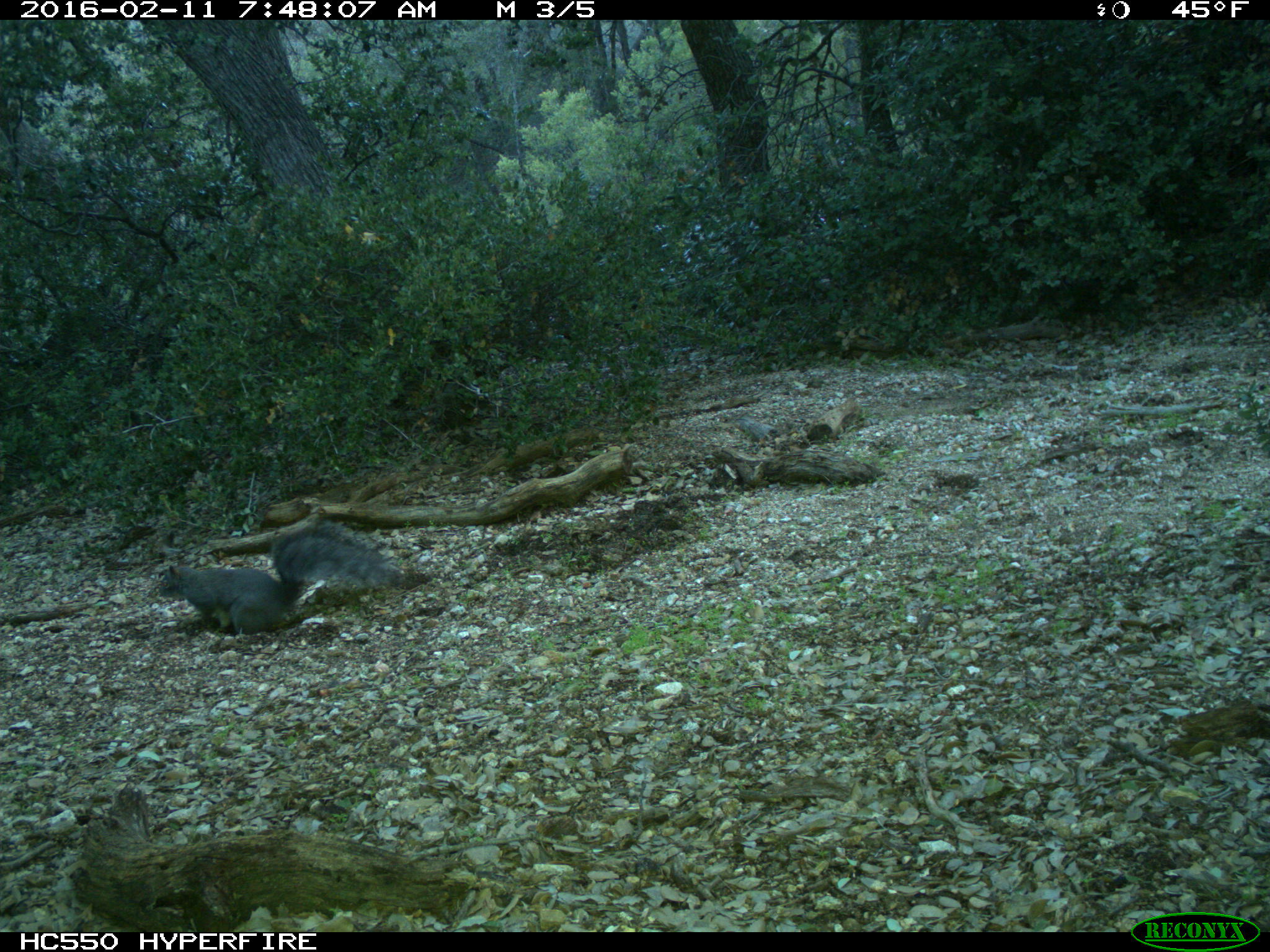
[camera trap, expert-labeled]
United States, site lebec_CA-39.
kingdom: Animalia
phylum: Chordata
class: Mammalia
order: Rodentia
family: Sciuridae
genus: Sciurus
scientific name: Sciurus carolinensis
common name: eastern gray squirrel